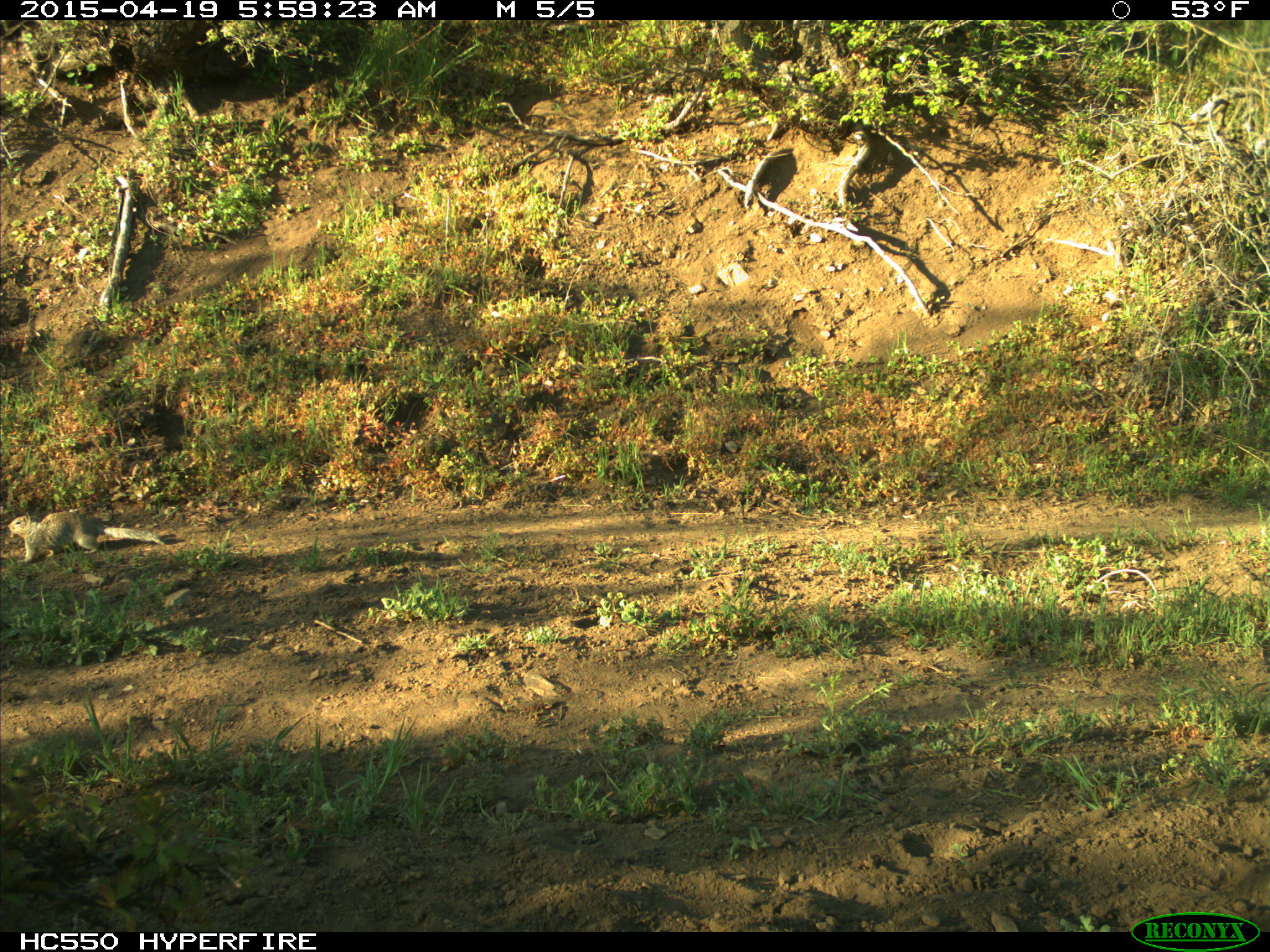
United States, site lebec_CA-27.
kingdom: Animalia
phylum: Chordata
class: Mammalia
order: Rodentia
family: Sciuridae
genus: Otospermophilus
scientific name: Otospermophilus beecheyi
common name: california ground squirrel